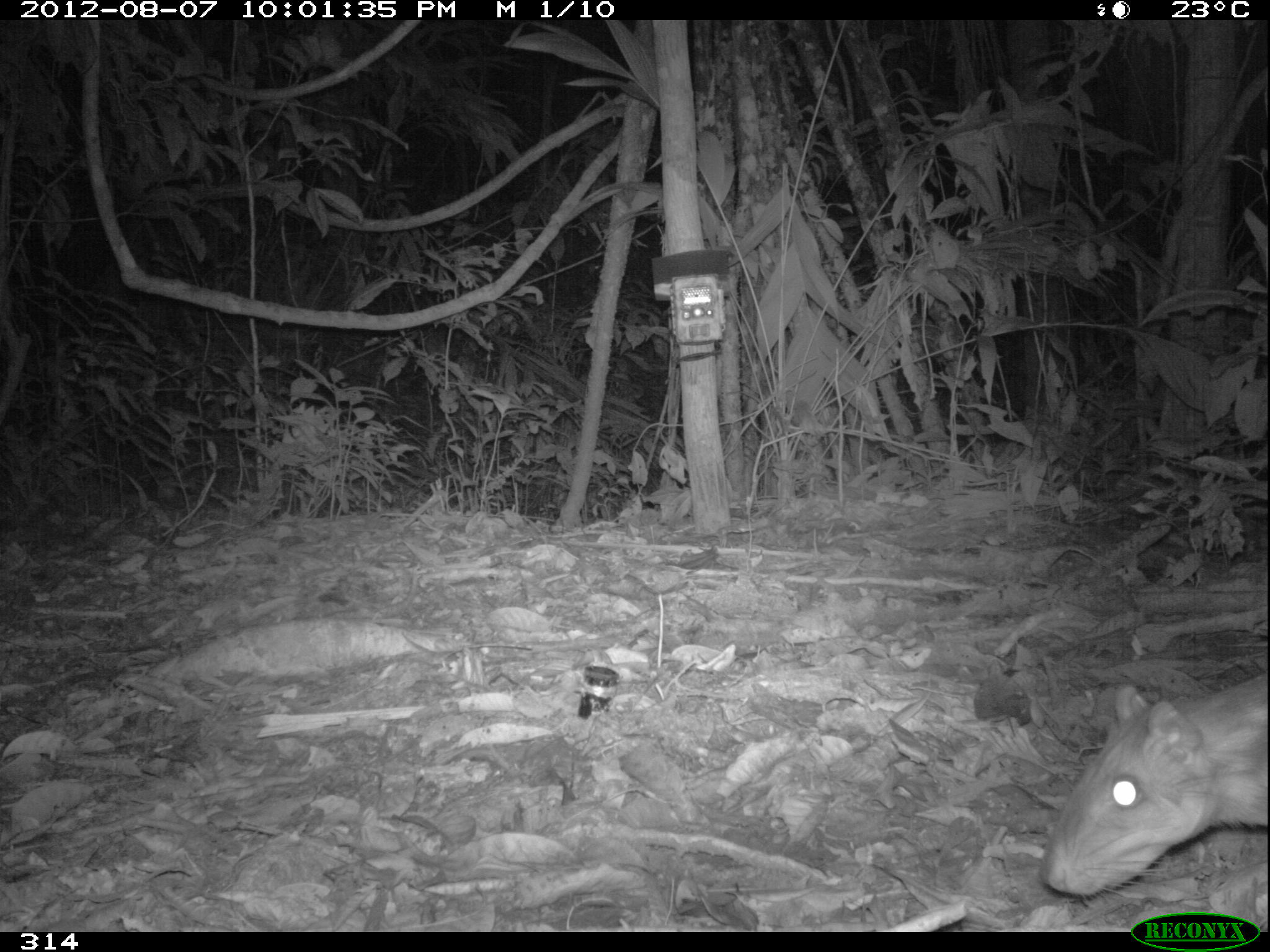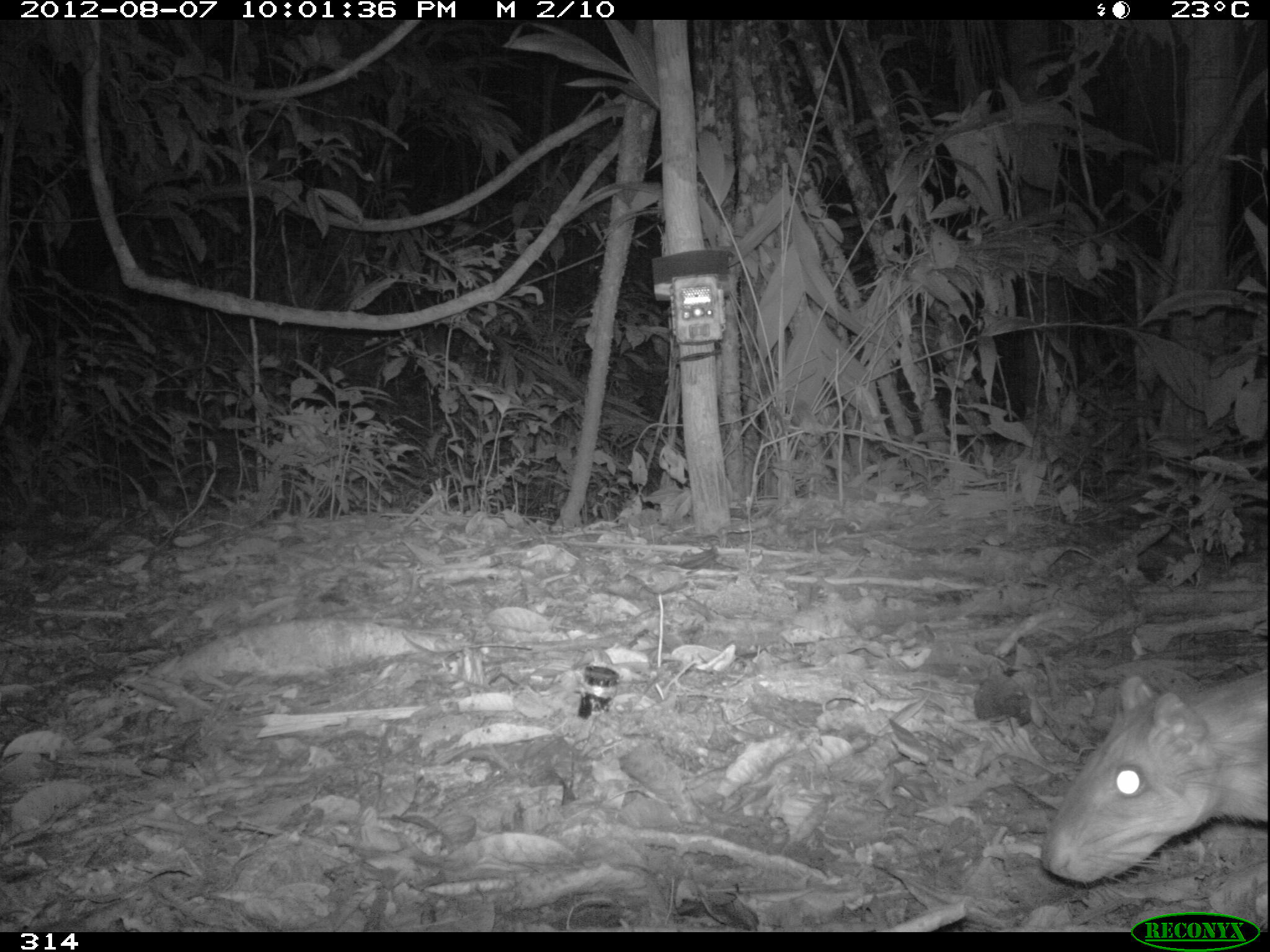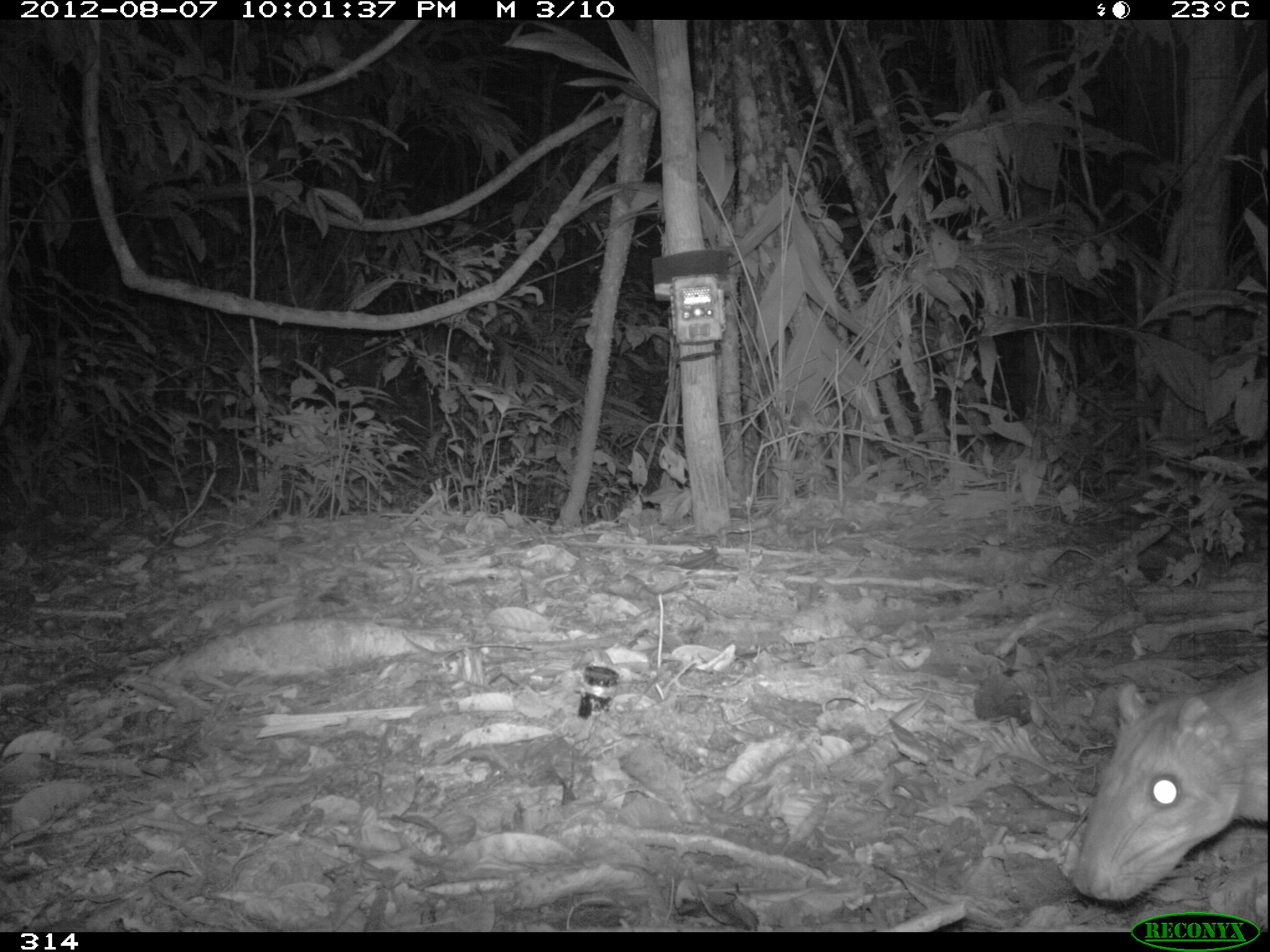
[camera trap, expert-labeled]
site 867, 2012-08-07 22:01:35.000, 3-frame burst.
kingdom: Animalia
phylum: Chordata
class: Mammalia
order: Rodentia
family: Cuniculidae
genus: Cuniculus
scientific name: Cuniculus paca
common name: spotted paca